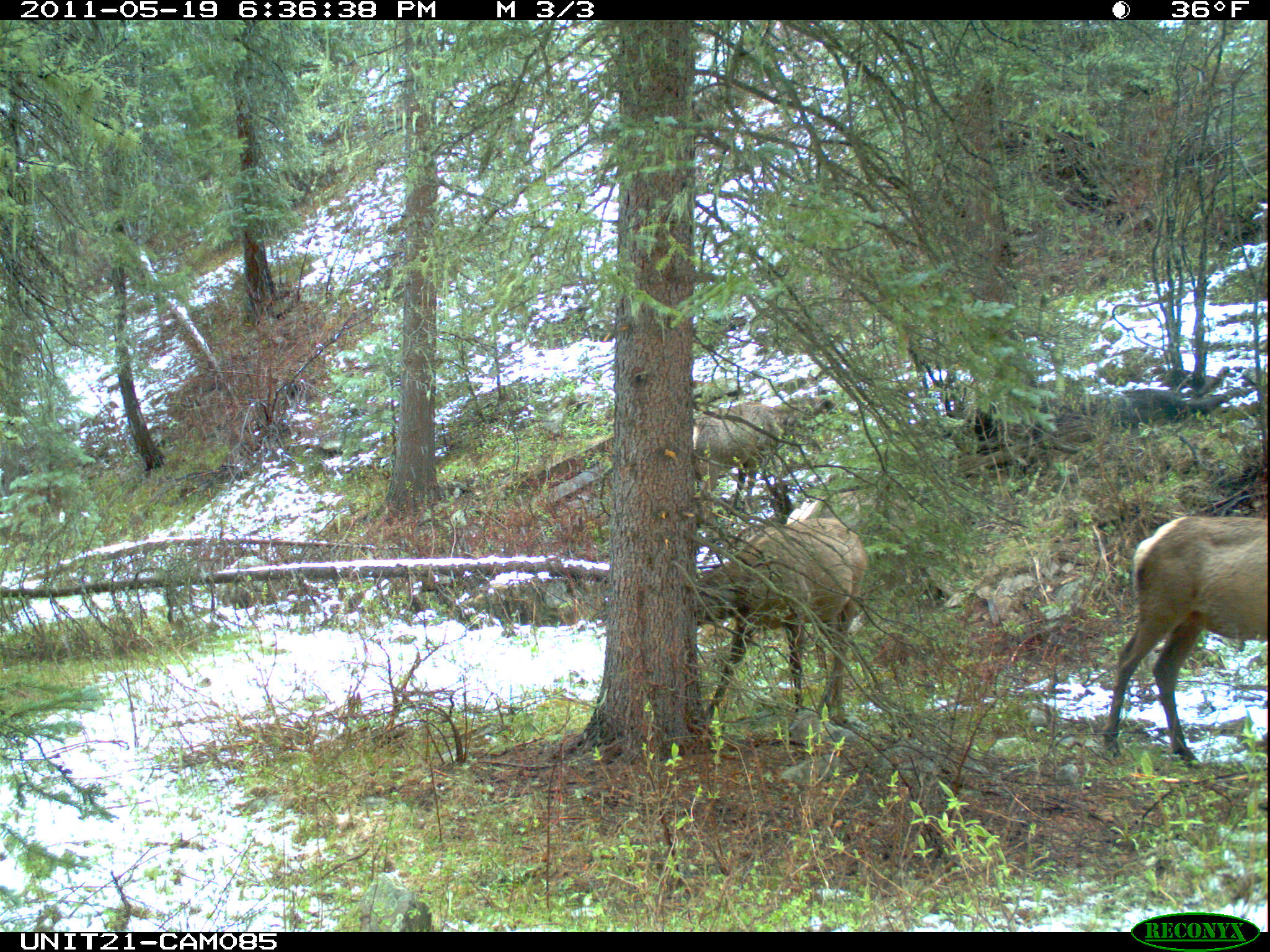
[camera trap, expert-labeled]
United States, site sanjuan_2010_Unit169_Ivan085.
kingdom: Animalia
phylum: Chordata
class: Mammalia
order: Artiodactyla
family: Cervidae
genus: Cervus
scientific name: Cervus elaphus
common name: red deer